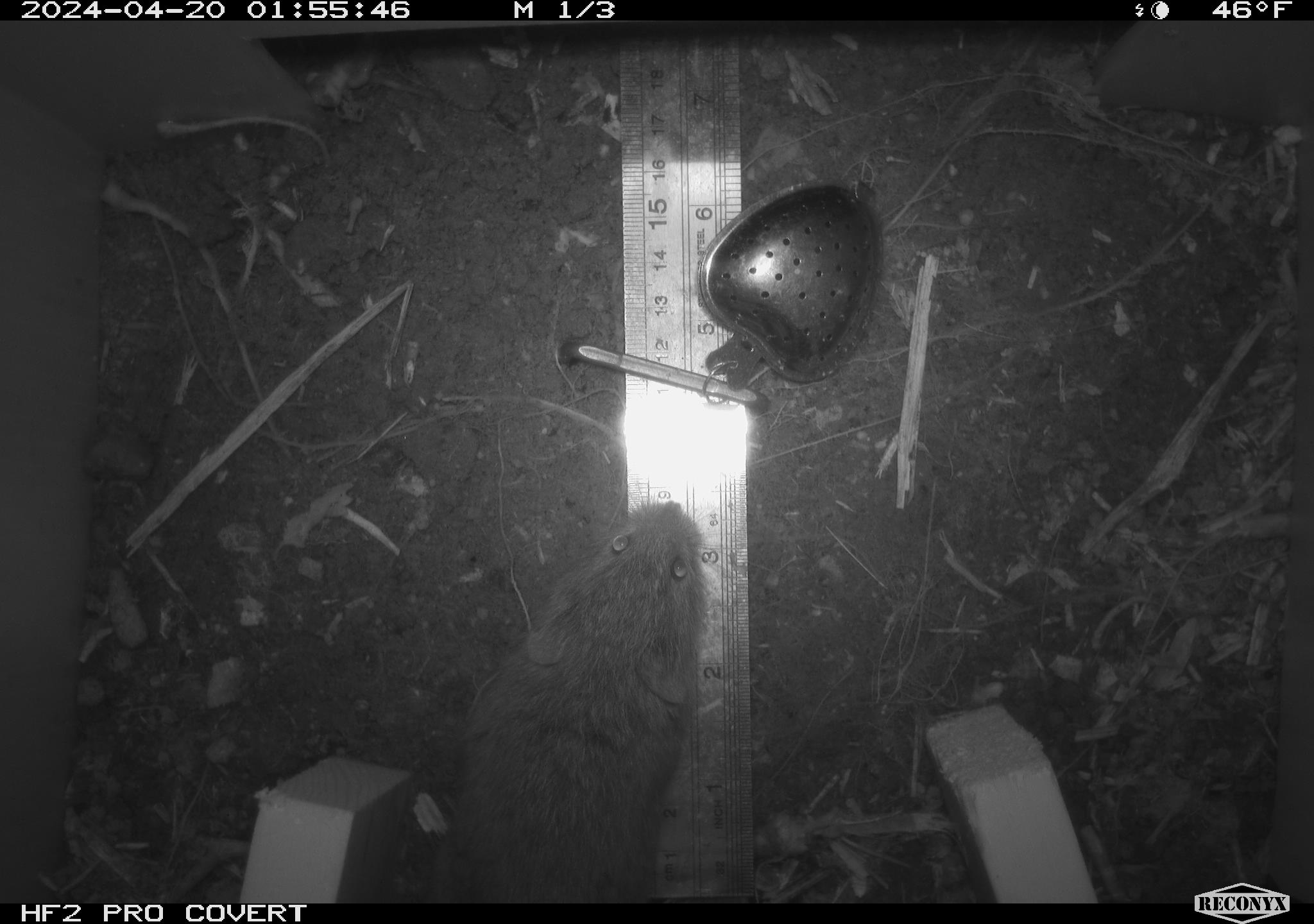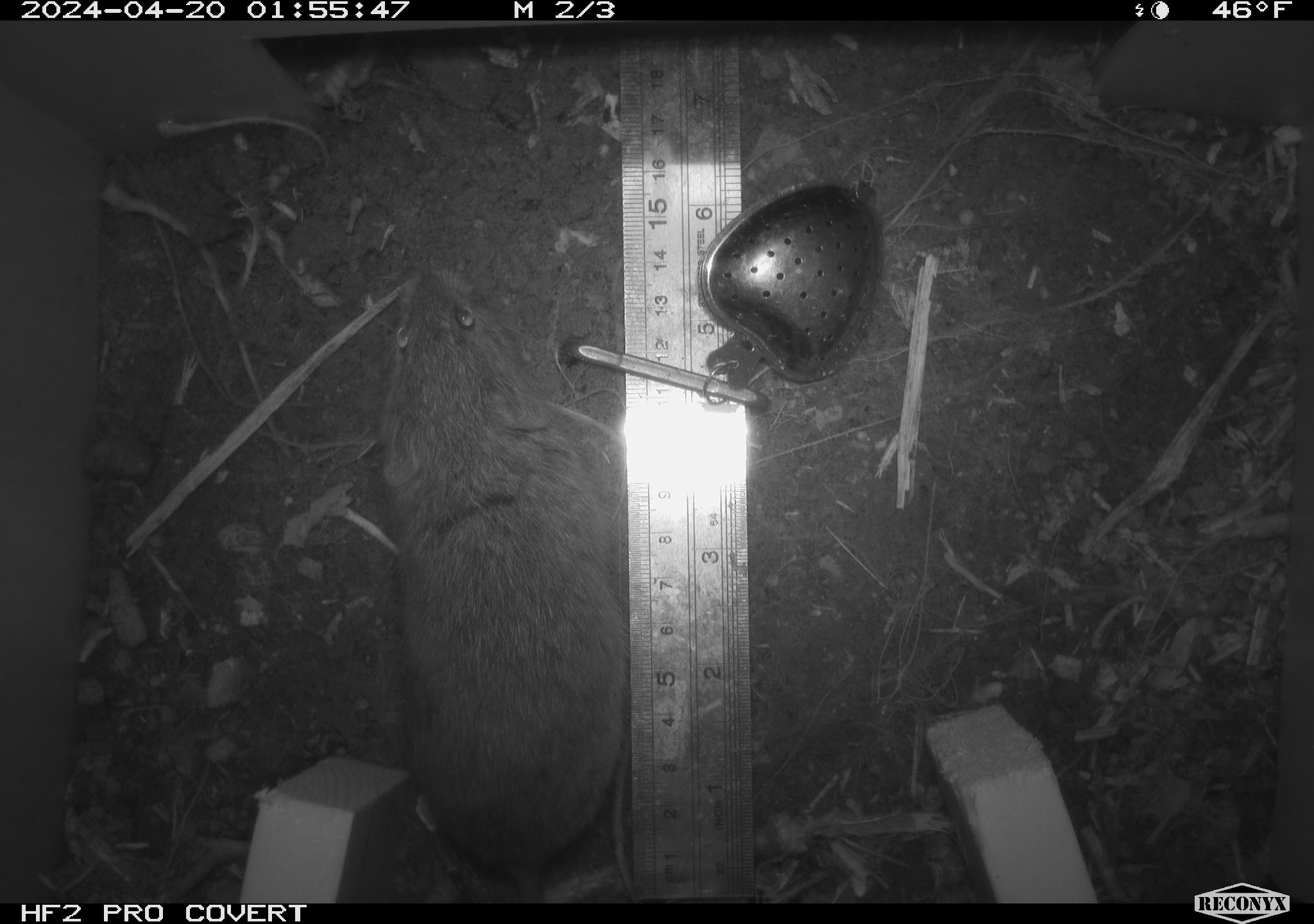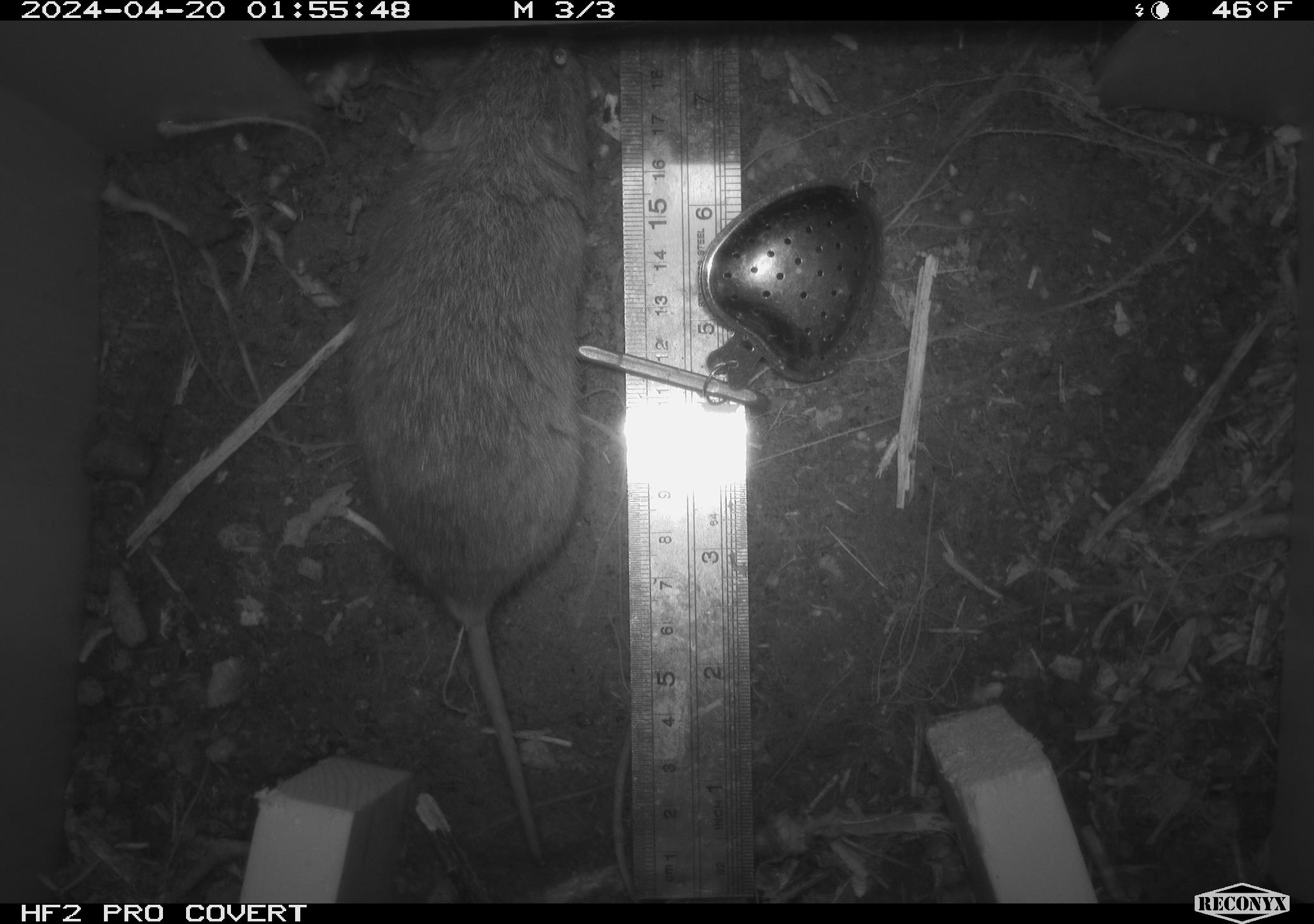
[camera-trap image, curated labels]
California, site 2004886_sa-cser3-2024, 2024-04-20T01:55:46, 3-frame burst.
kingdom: Animalia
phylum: Chordata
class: Mammalia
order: Rodentia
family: Cricetidae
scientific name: Cricetidae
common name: hamsters, voles, lemmings, and allies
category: cricetidae family